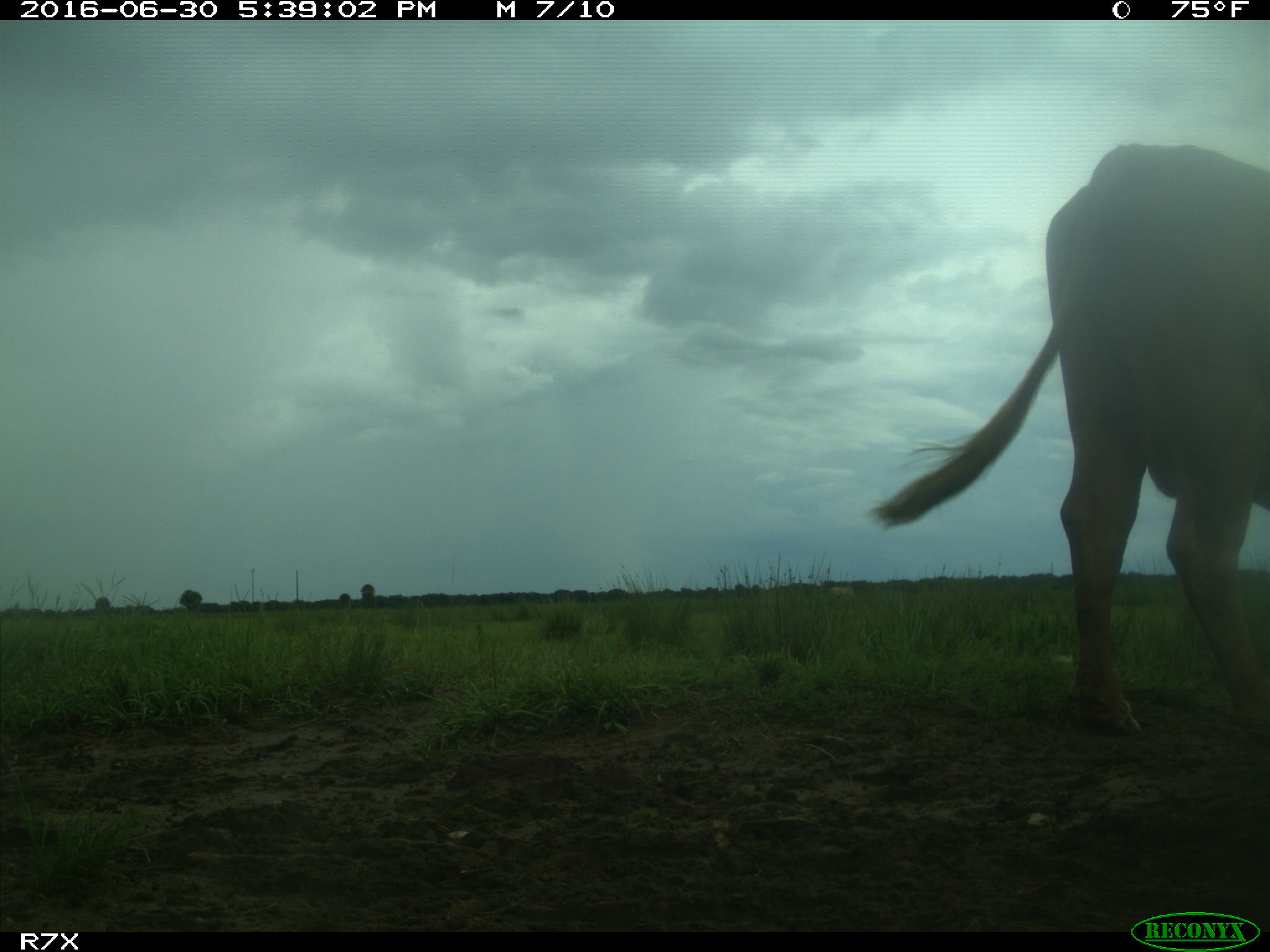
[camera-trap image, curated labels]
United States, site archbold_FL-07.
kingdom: Animalia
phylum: Chordata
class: Mammalia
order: Artiodactyla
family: Bovidae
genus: Bos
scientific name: Bos taurus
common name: domestic cow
Bos taurus (domestic cow).